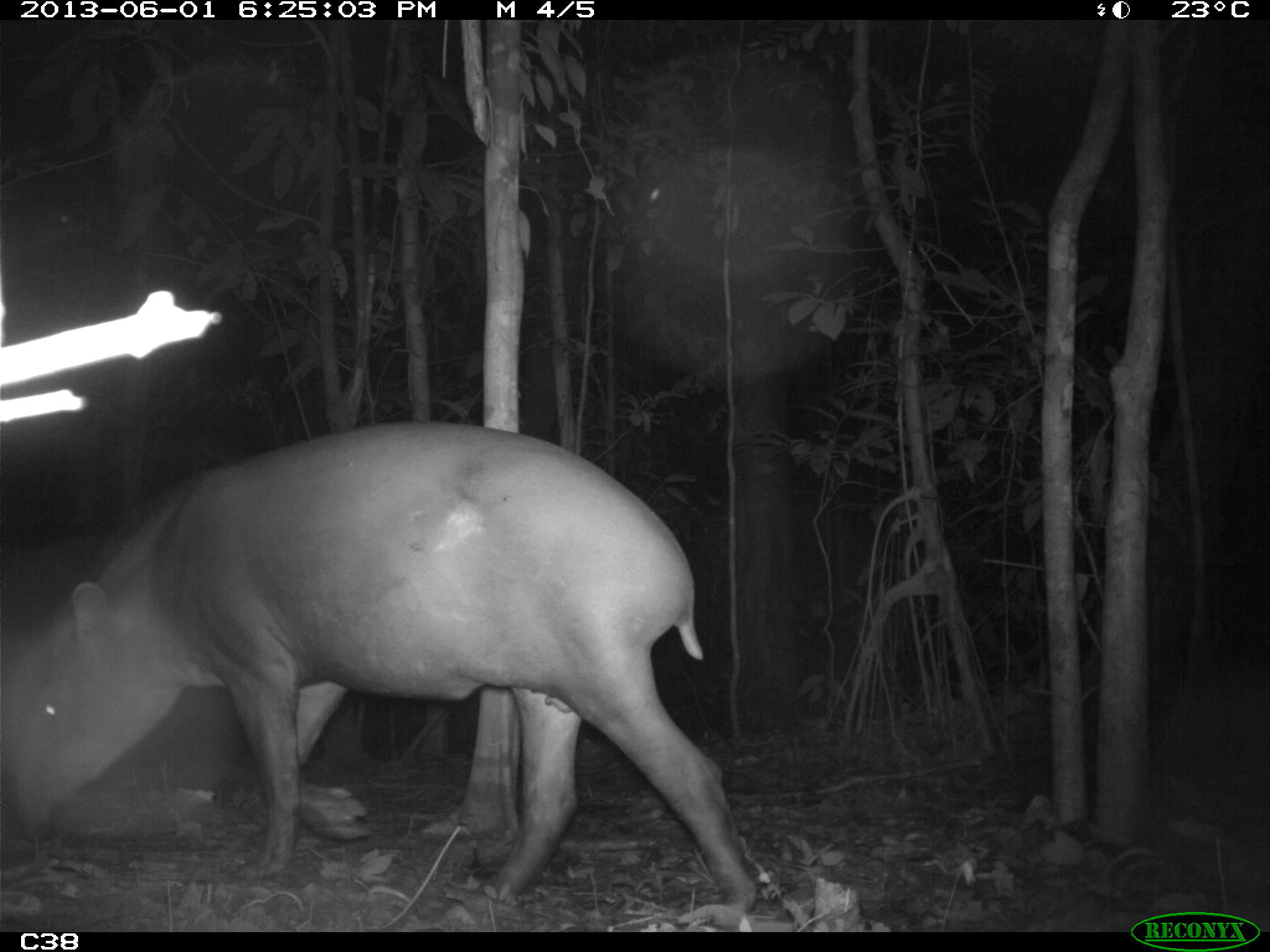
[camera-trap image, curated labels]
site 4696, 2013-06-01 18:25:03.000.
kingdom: Animalia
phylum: Chordata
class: Mammalia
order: Perissodactyla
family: Tapiridae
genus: Tapirus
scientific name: Tapirus terrestris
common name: south american tapir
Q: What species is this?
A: Tapirus terrestris (south american tapir).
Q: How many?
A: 1.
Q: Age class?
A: Adult.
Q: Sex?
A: Male.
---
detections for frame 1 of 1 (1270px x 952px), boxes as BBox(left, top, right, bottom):
tapirus terrestris: BBox(2, 418, 758, 932)